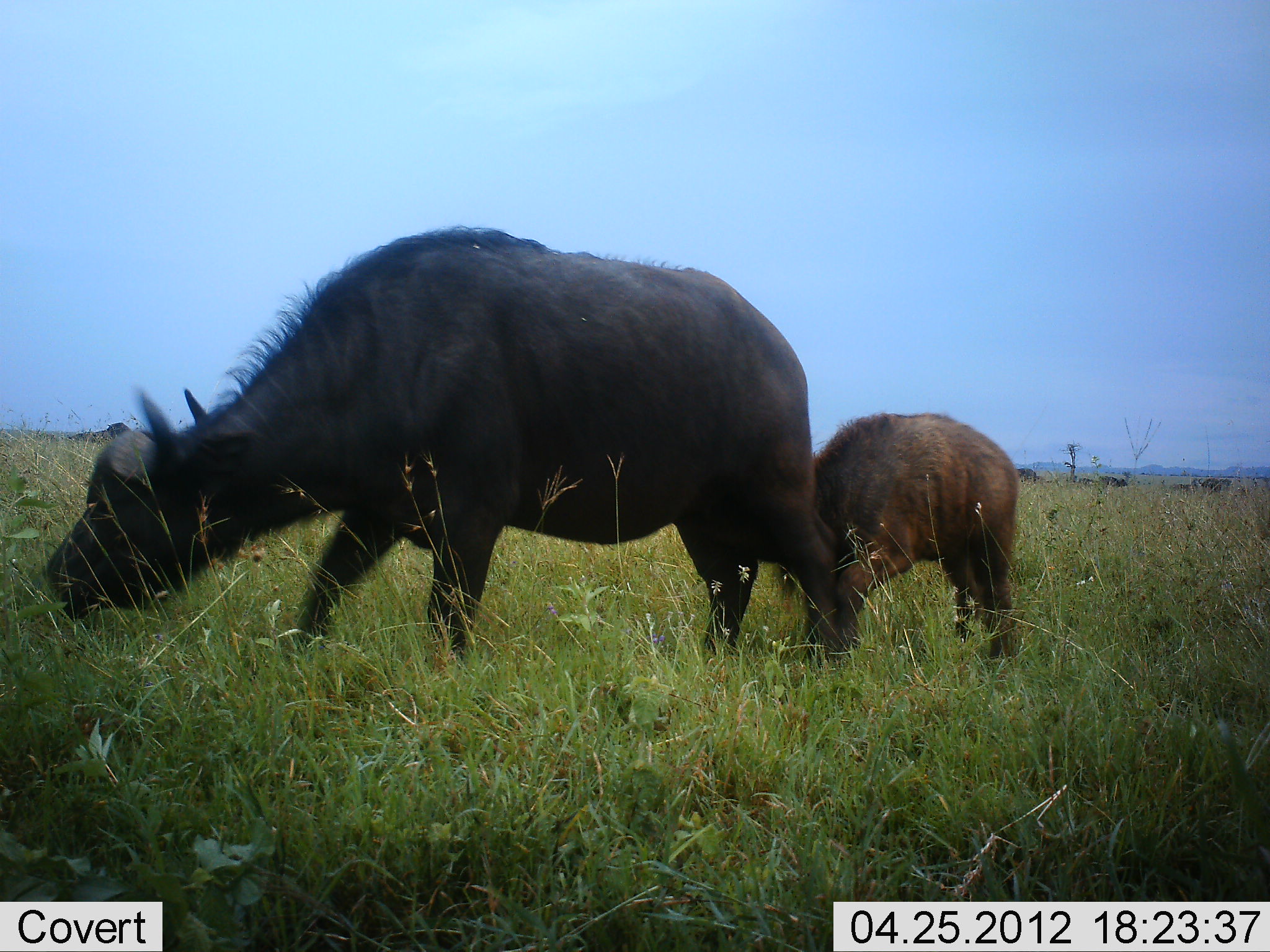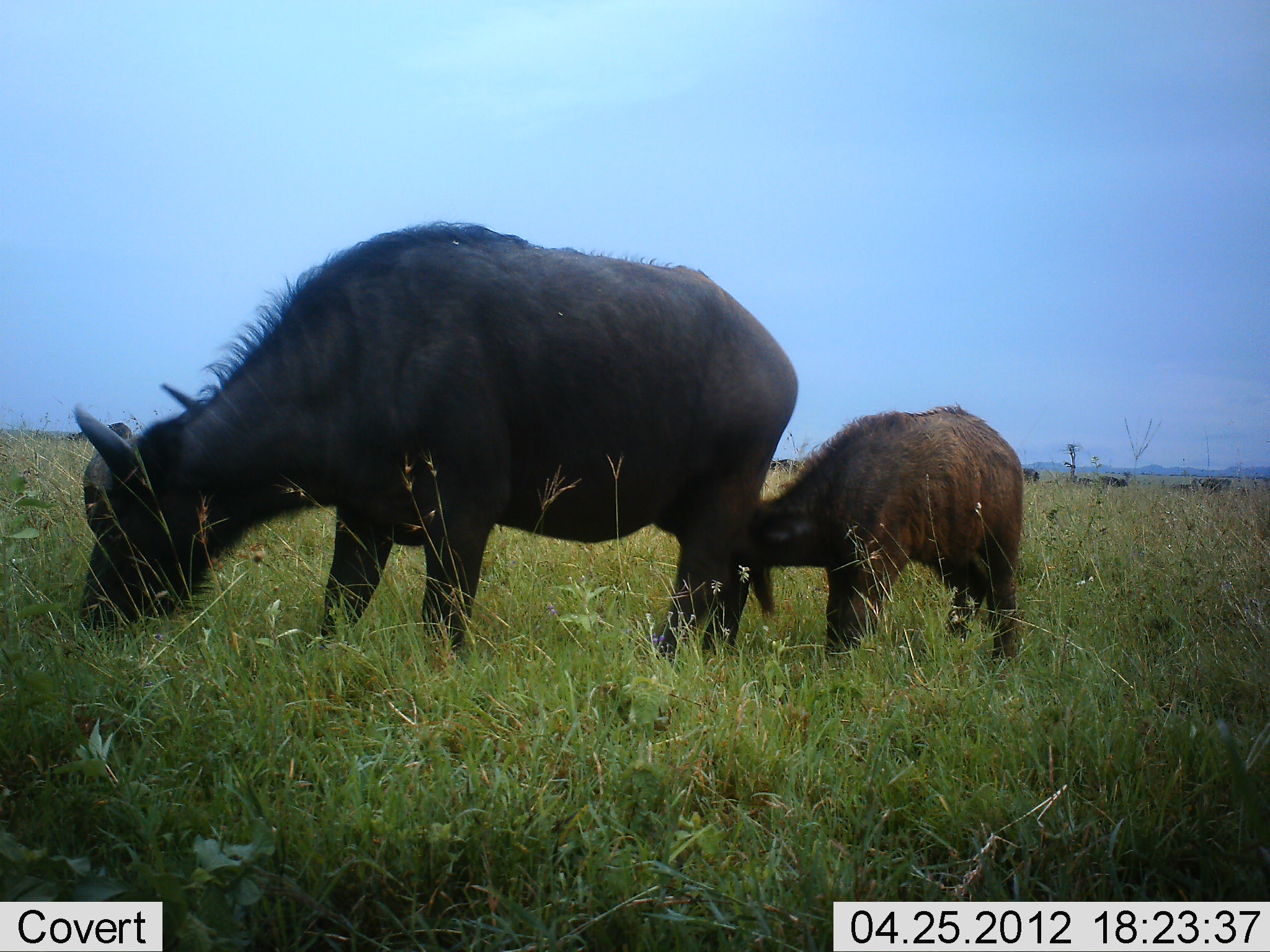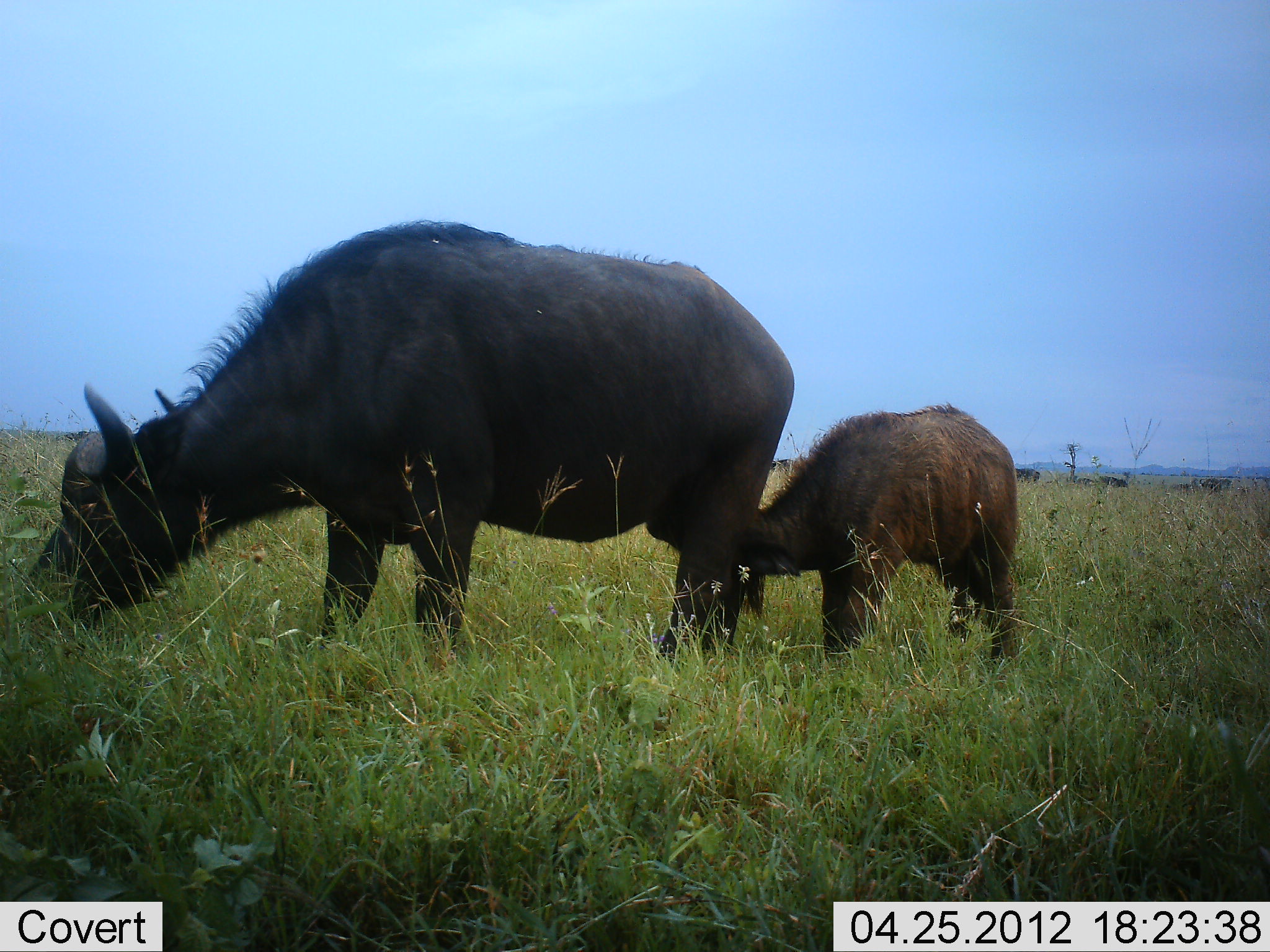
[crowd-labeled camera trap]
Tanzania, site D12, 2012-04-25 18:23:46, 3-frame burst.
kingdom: Animalia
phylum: Chordata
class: Mammalia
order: Artiodactyla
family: Bovidae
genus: Syncerus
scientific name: Syncerus caffer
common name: cape buffalo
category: buffalo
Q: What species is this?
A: Buffalo (cape buffalo) (Syncerus caffer).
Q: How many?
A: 2.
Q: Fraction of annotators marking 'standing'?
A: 24%.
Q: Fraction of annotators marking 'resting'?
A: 0%.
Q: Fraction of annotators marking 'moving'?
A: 10%.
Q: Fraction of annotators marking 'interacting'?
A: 24%.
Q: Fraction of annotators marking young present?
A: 97%.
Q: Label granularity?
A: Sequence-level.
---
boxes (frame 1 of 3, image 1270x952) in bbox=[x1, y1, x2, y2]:
animal: bbox=[38, 224, 841, 678]; bbox=[761, 409, 1026, 664]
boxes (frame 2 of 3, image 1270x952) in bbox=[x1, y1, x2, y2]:
animal: bbox=[67, 219, 797, 676]; bbox=[694, 404, 1030, 685]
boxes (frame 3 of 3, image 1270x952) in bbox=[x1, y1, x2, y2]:
animal: bbox=[29, 219, 797, 664]; bbox=[709, 406, 1020, 666]